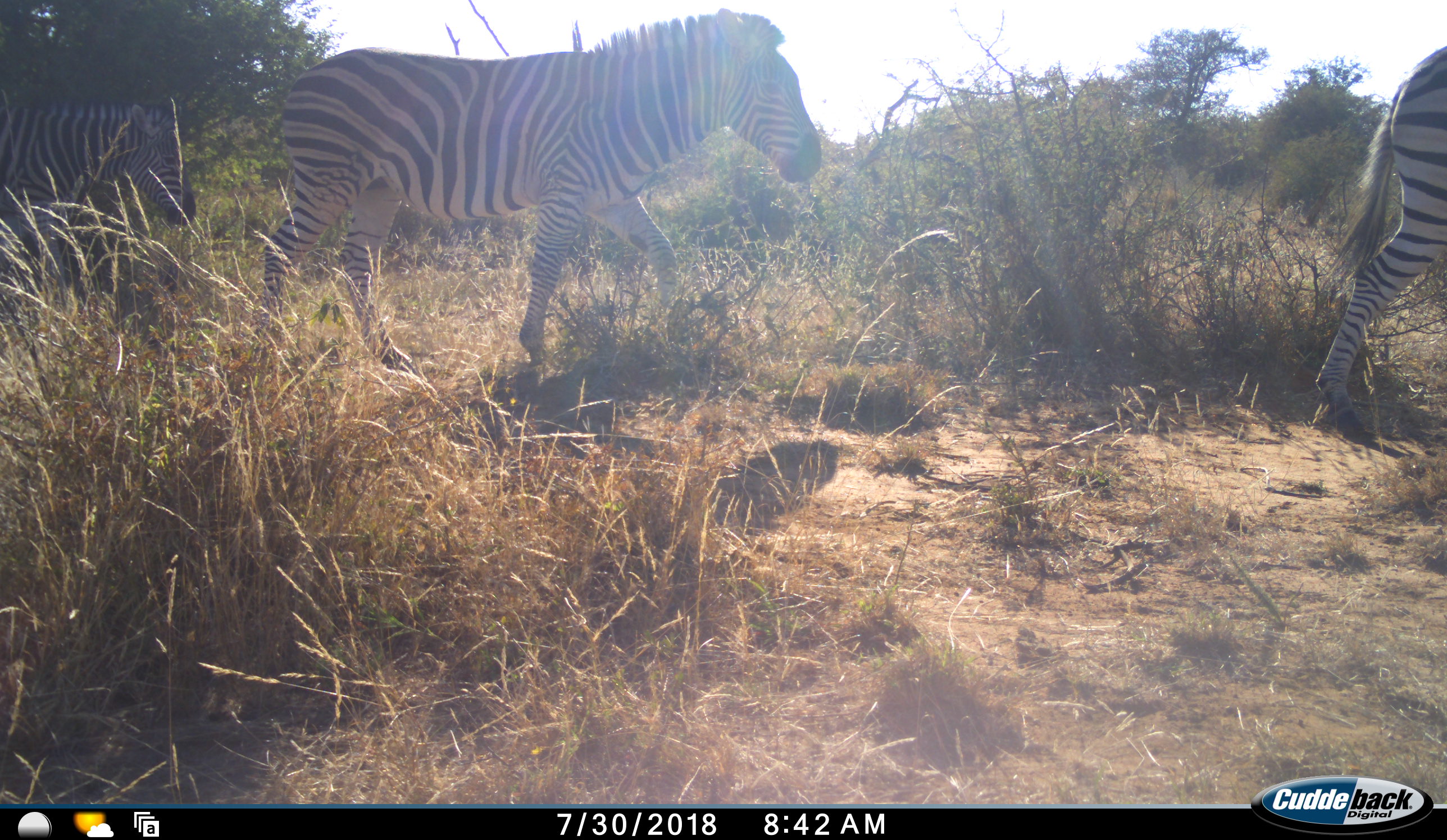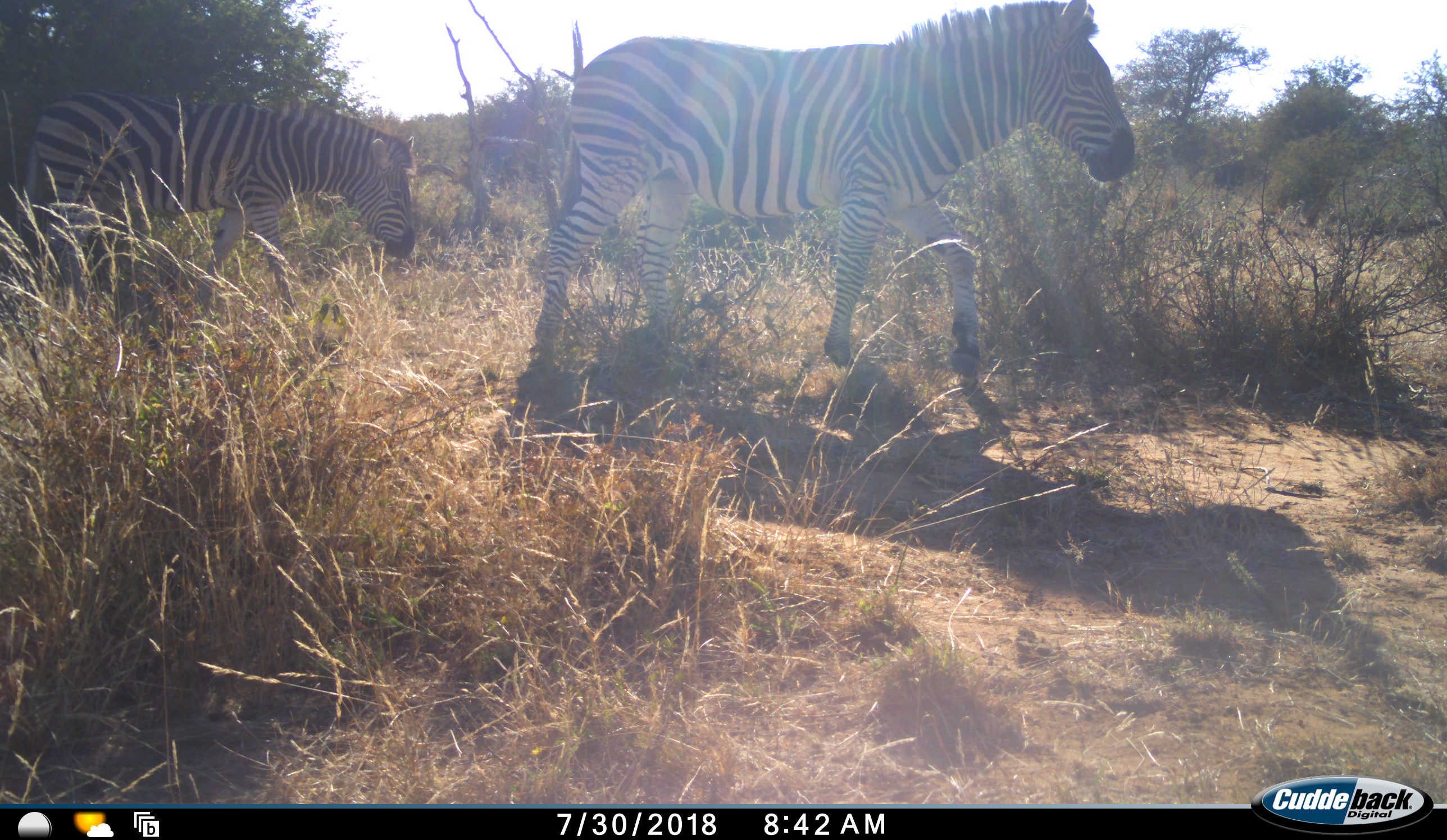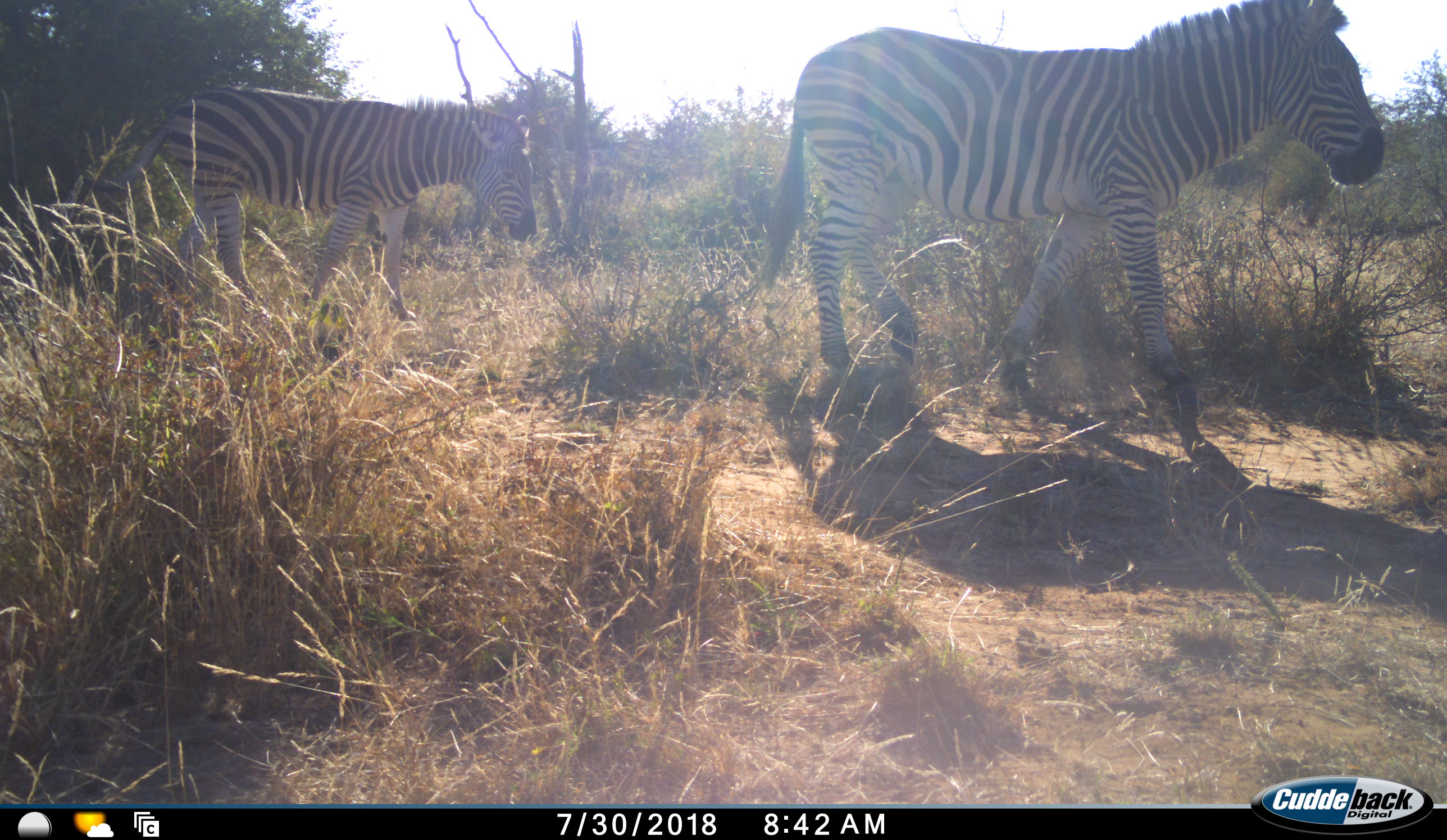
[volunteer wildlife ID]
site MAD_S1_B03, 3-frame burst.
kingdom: Animalia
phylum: Chordata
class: Mammalia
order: Perissodactyla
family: Equidae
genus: Equus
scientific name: Equus quagga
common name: plains zebra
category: zebraplains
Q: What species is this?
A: Zebraplains (plains zebra) (Equus quagga).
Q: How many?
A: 3.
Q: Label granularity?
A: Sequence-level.